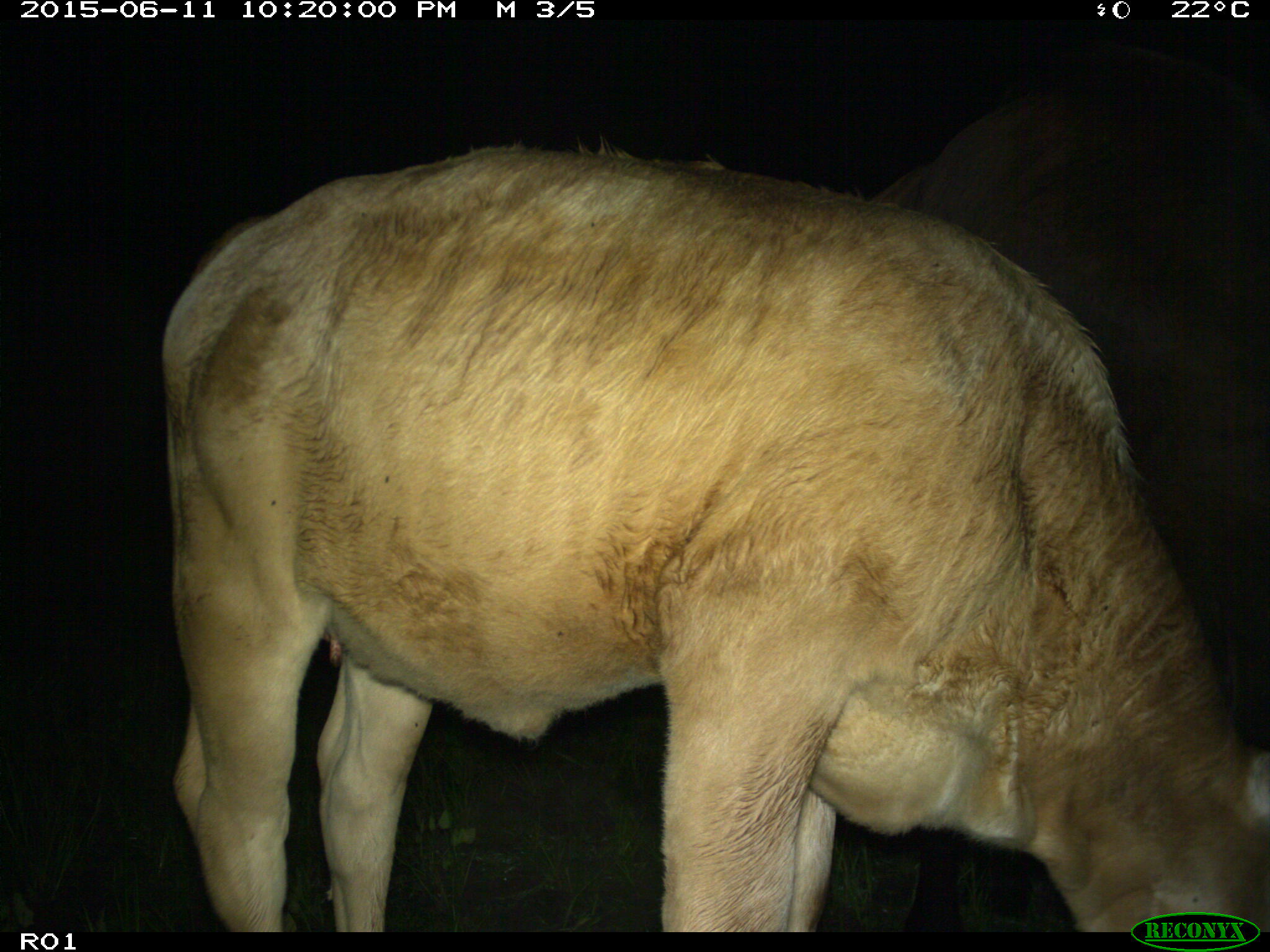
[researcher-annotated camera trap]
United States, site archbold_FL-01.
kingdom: Animalia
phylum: Chordata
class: Mammalia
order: Artiodactyla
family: Bovidae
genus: Bos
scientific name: Bos taurus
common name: domestic cow